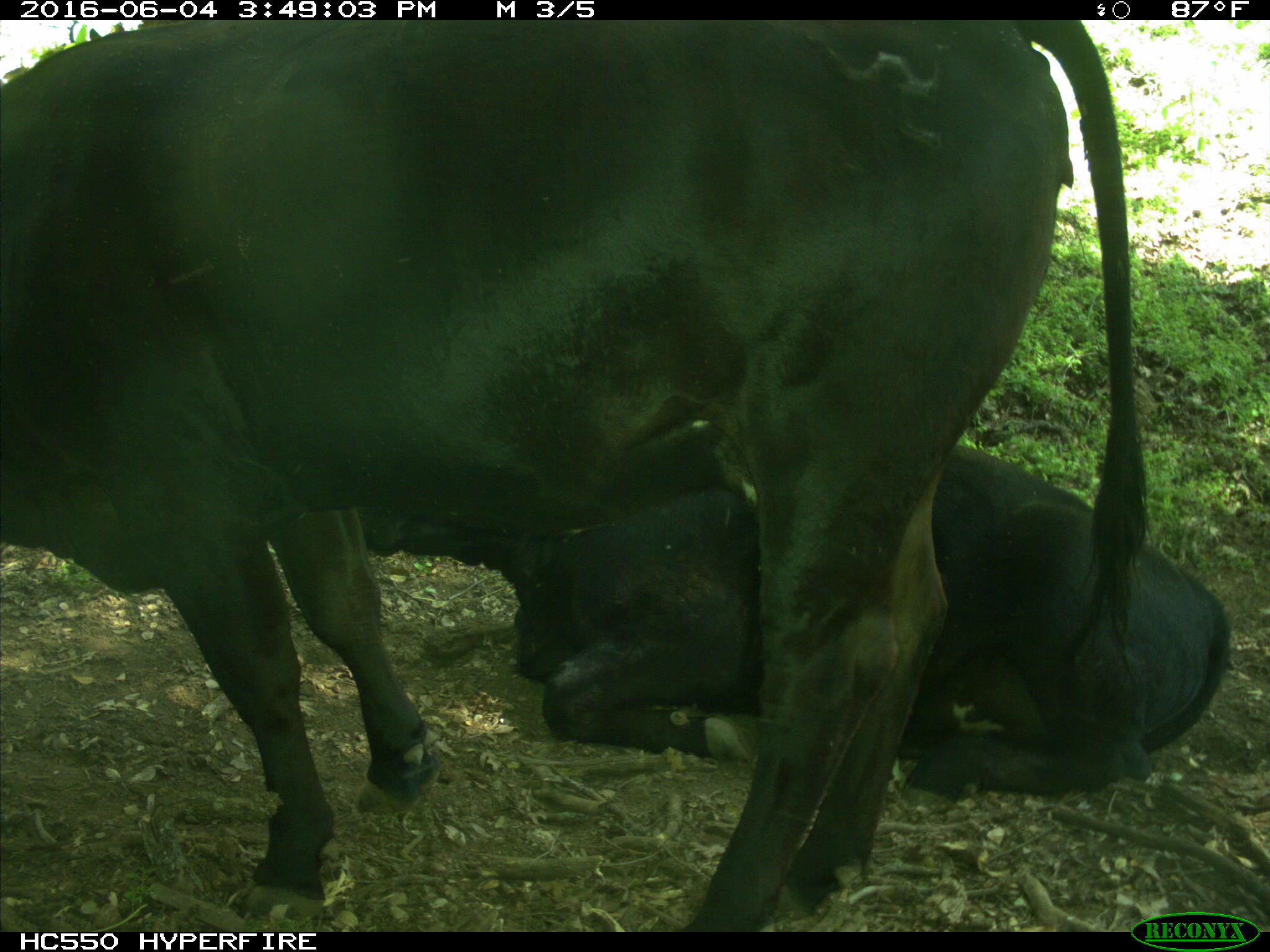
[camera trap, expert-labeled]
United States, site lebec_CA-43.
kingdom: Animalia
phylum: Chordata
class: Mammalia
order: Artiodactyla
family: Bovidae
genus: Bos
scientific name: Bos taurus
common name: domestic cow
Bos taurus (domestic cow).